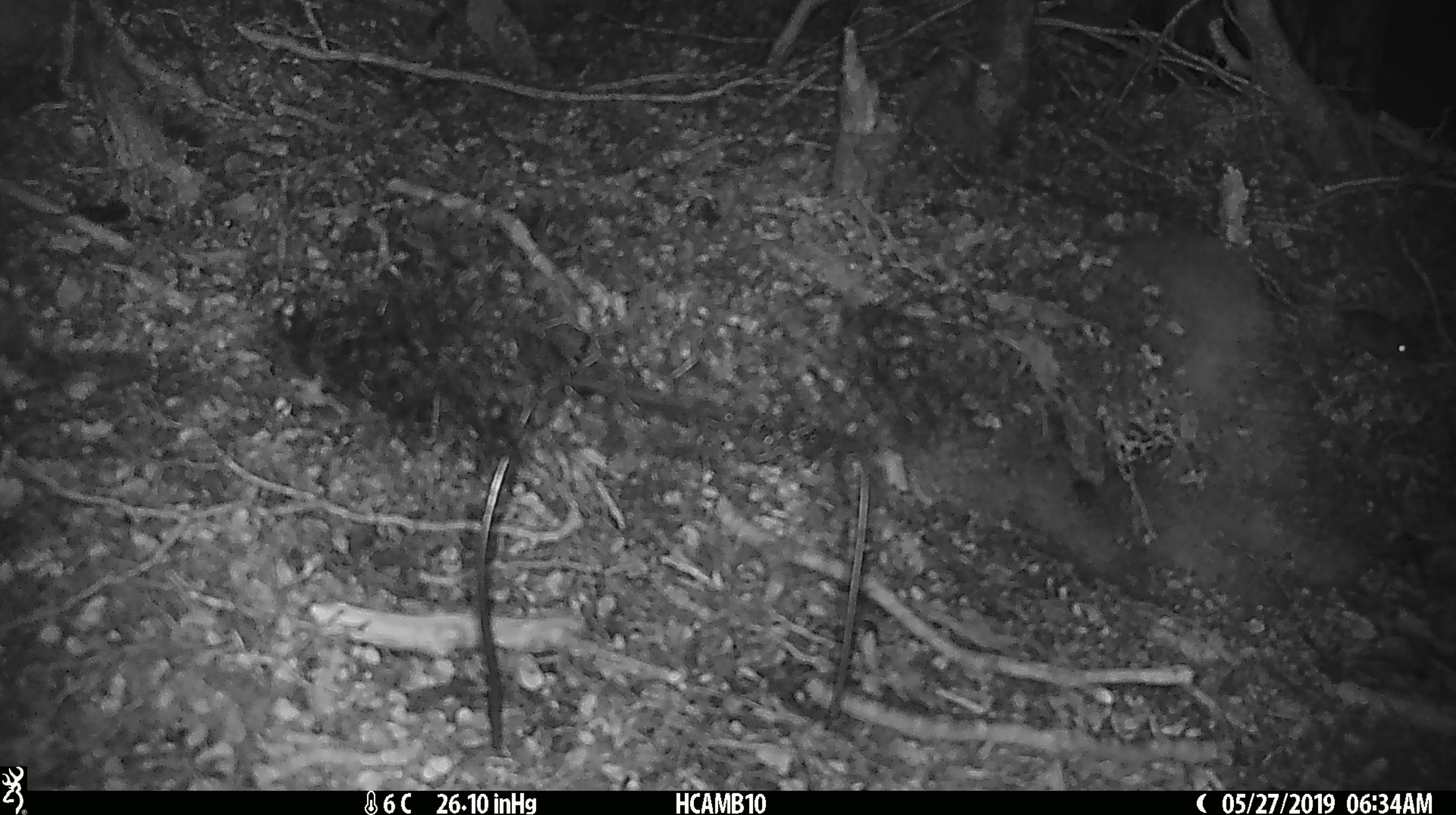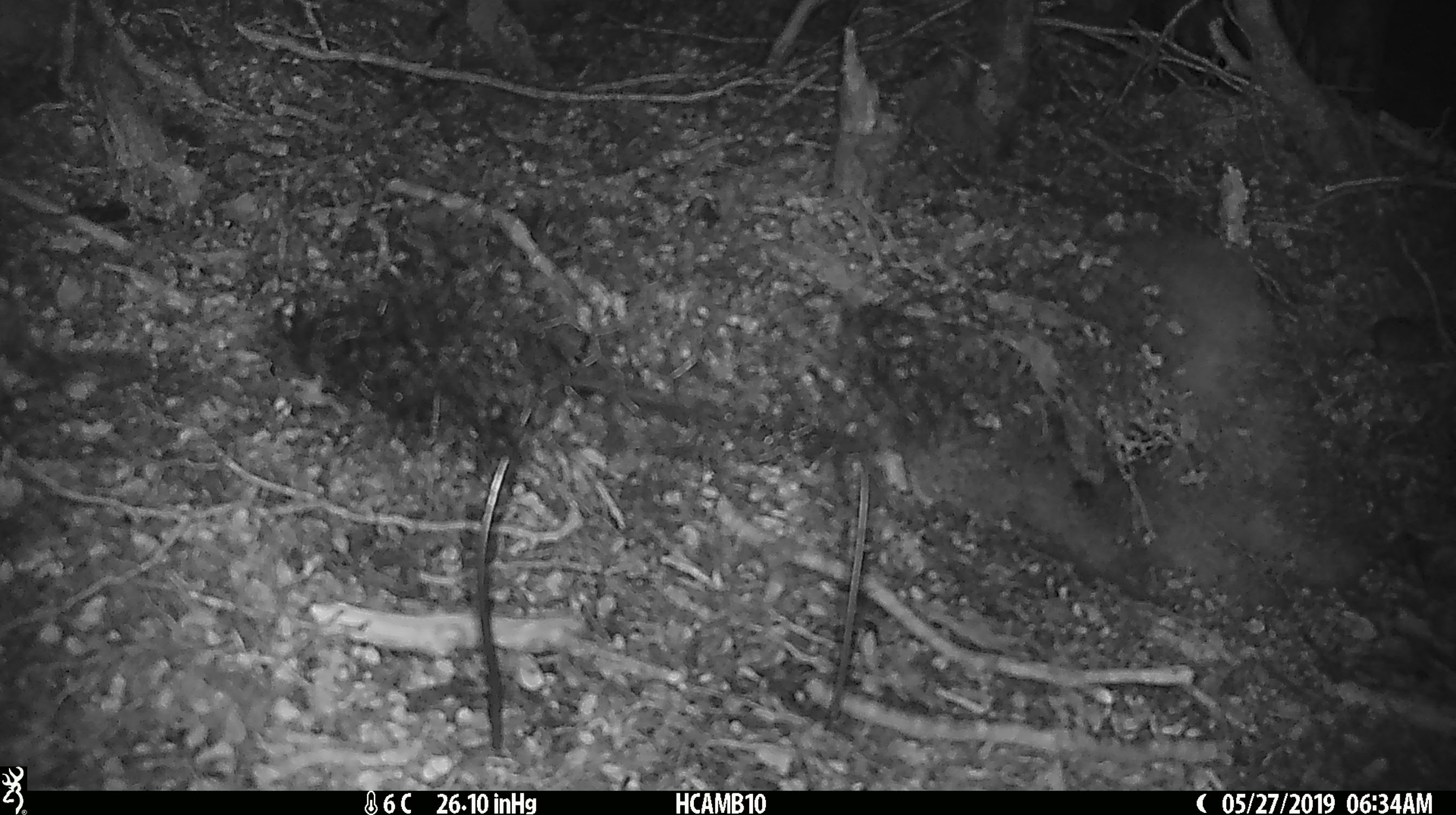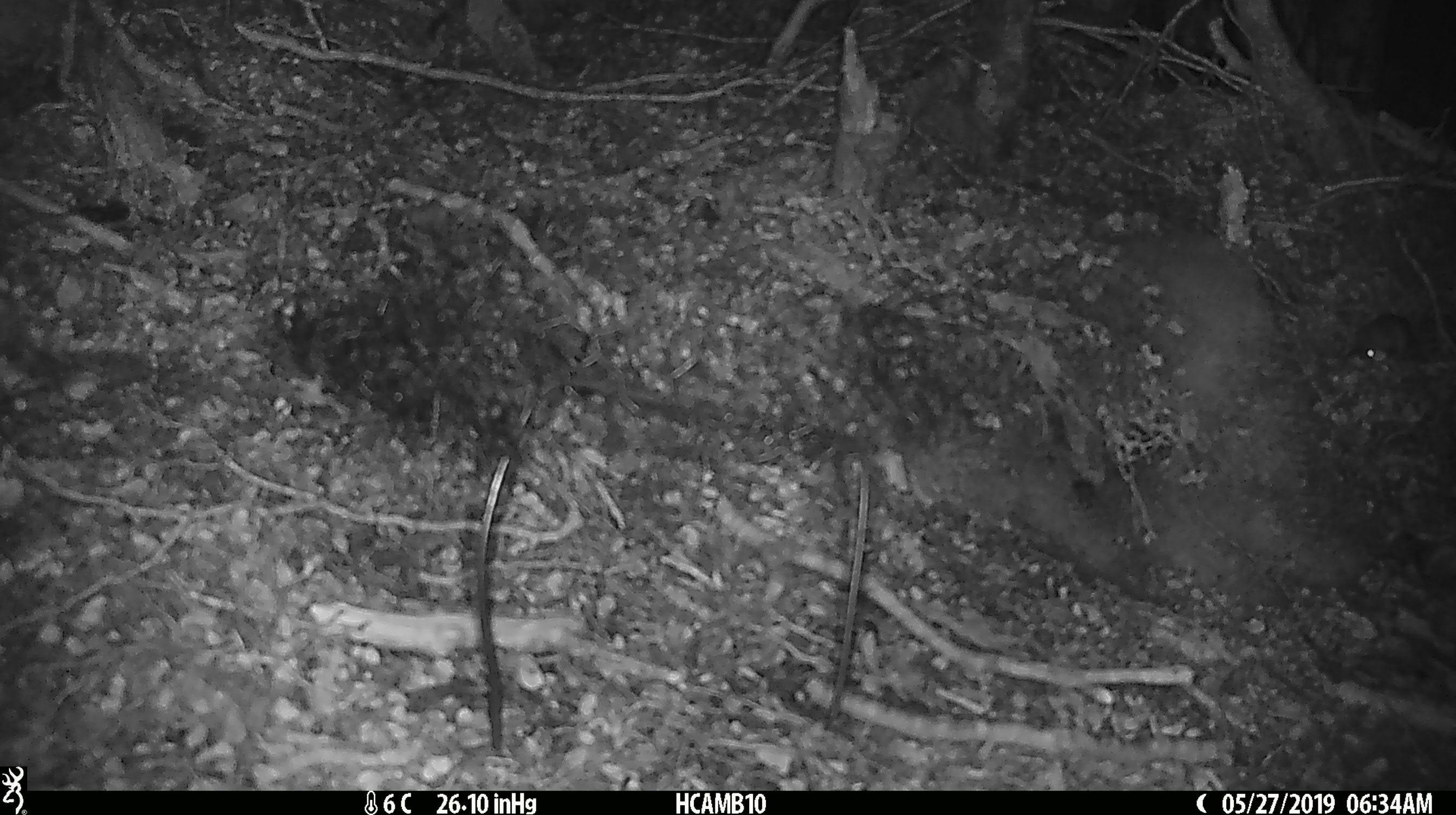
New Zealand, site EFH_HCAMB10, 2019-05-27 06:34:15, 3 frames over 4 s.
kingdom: Animalia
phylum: Chordata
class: Mammalia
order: Rodentia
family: Muridae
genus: Mus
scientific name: Mus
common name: mouse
Mouse (Mus).